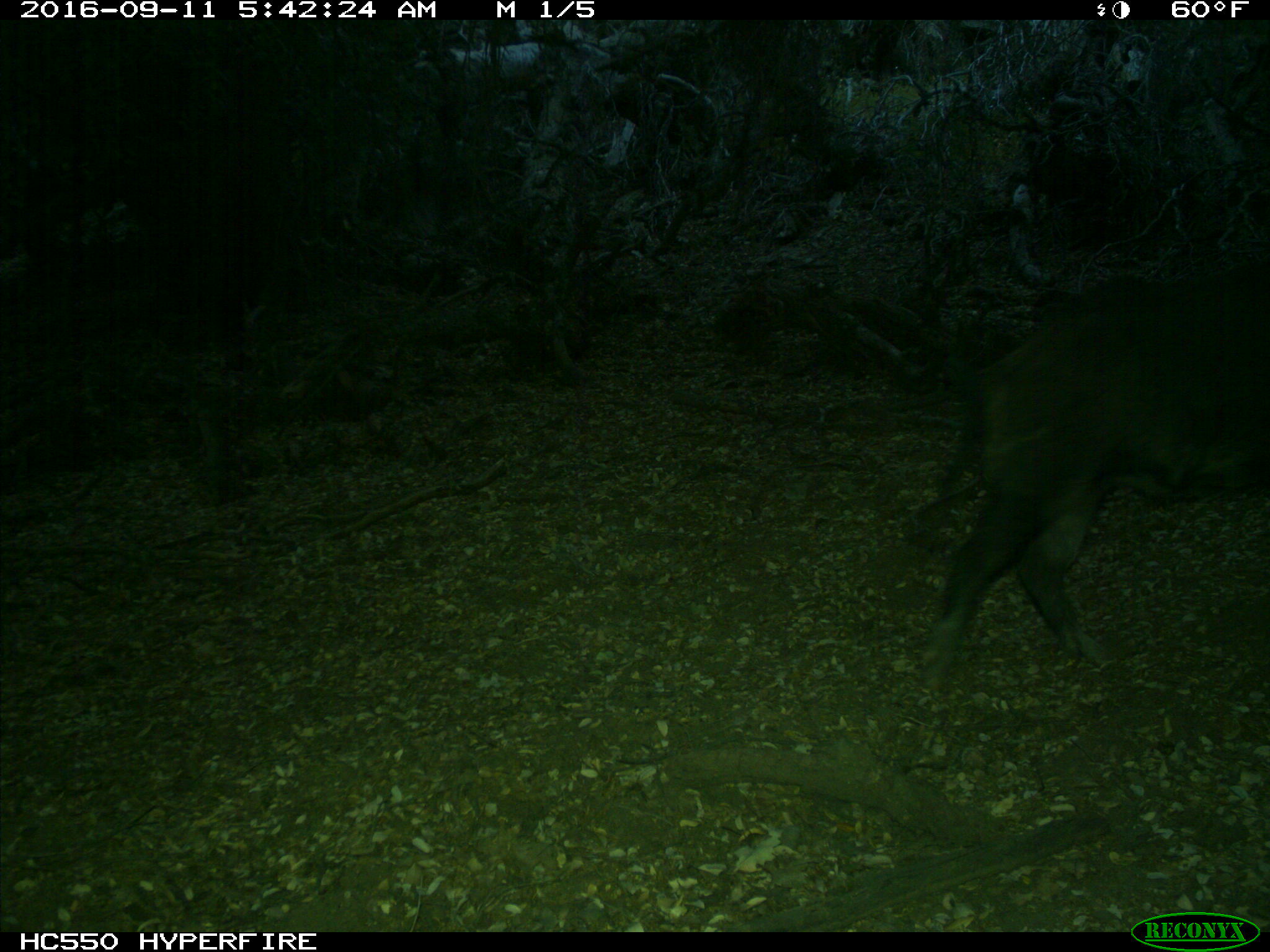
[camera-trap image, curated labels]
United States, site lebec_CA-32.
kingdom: Animalia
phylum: Chordata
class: Mammalia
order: Artiodactyla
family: Suidae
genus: Sus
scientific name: Sus scrofa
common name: wild boar